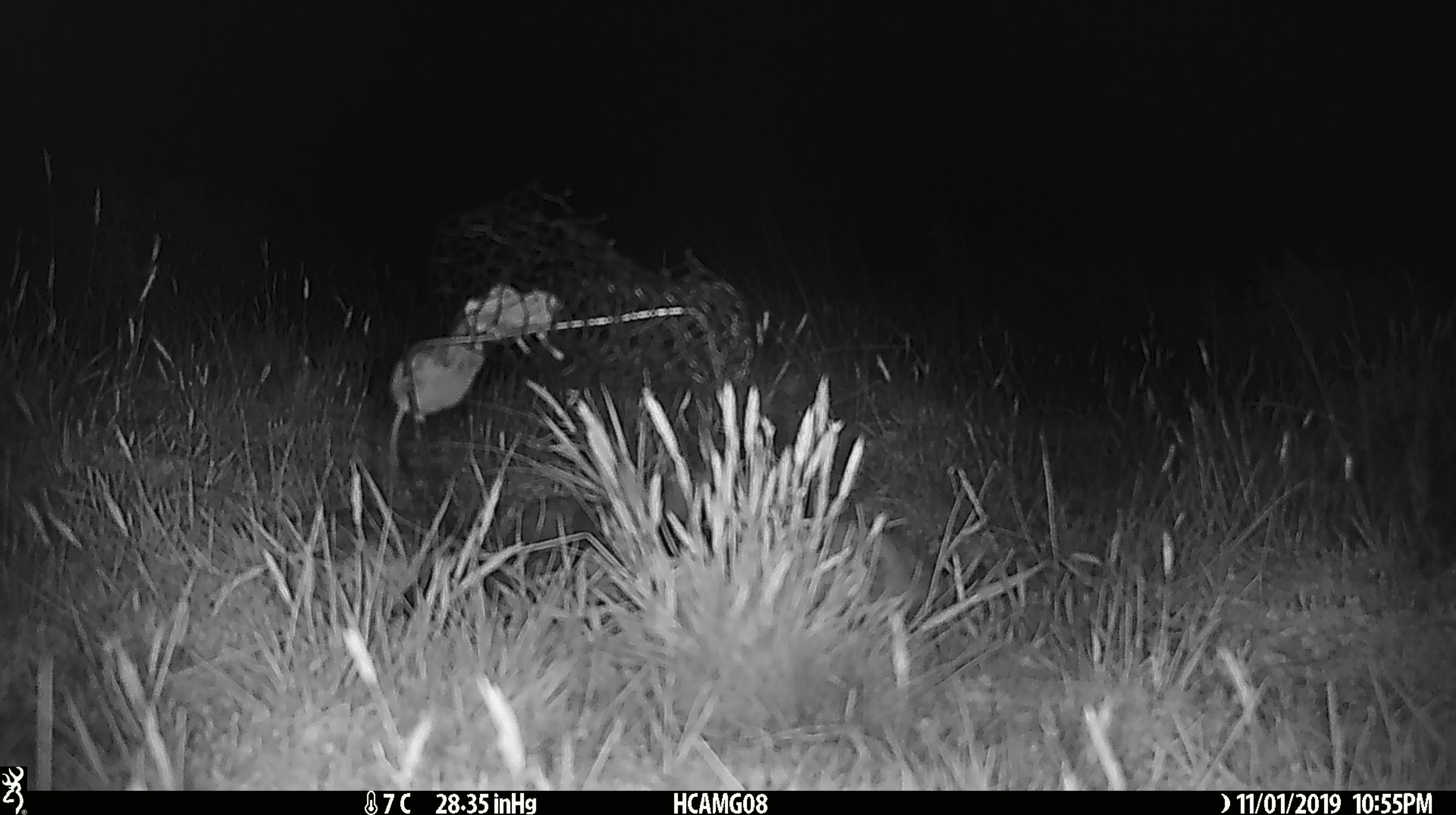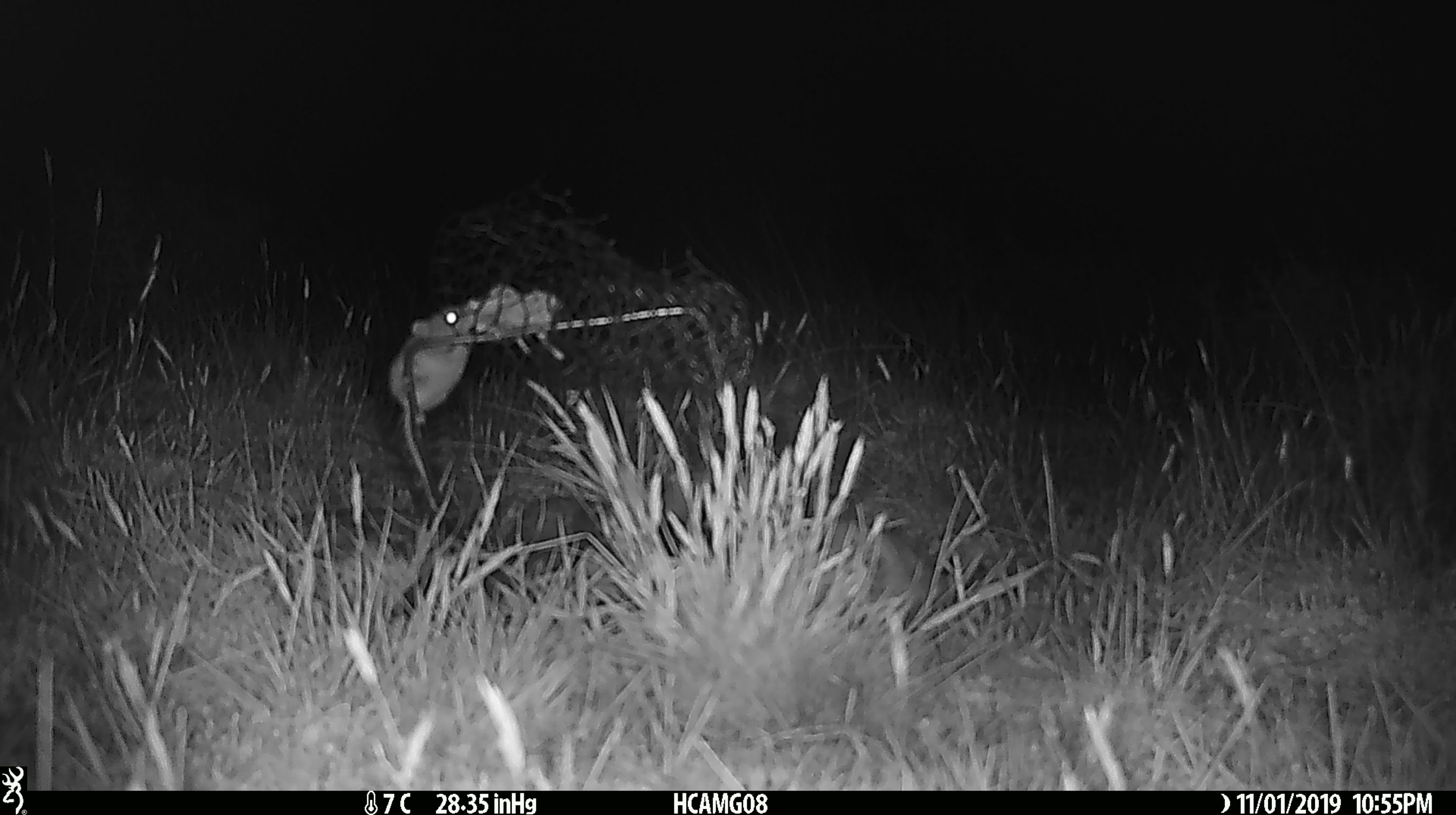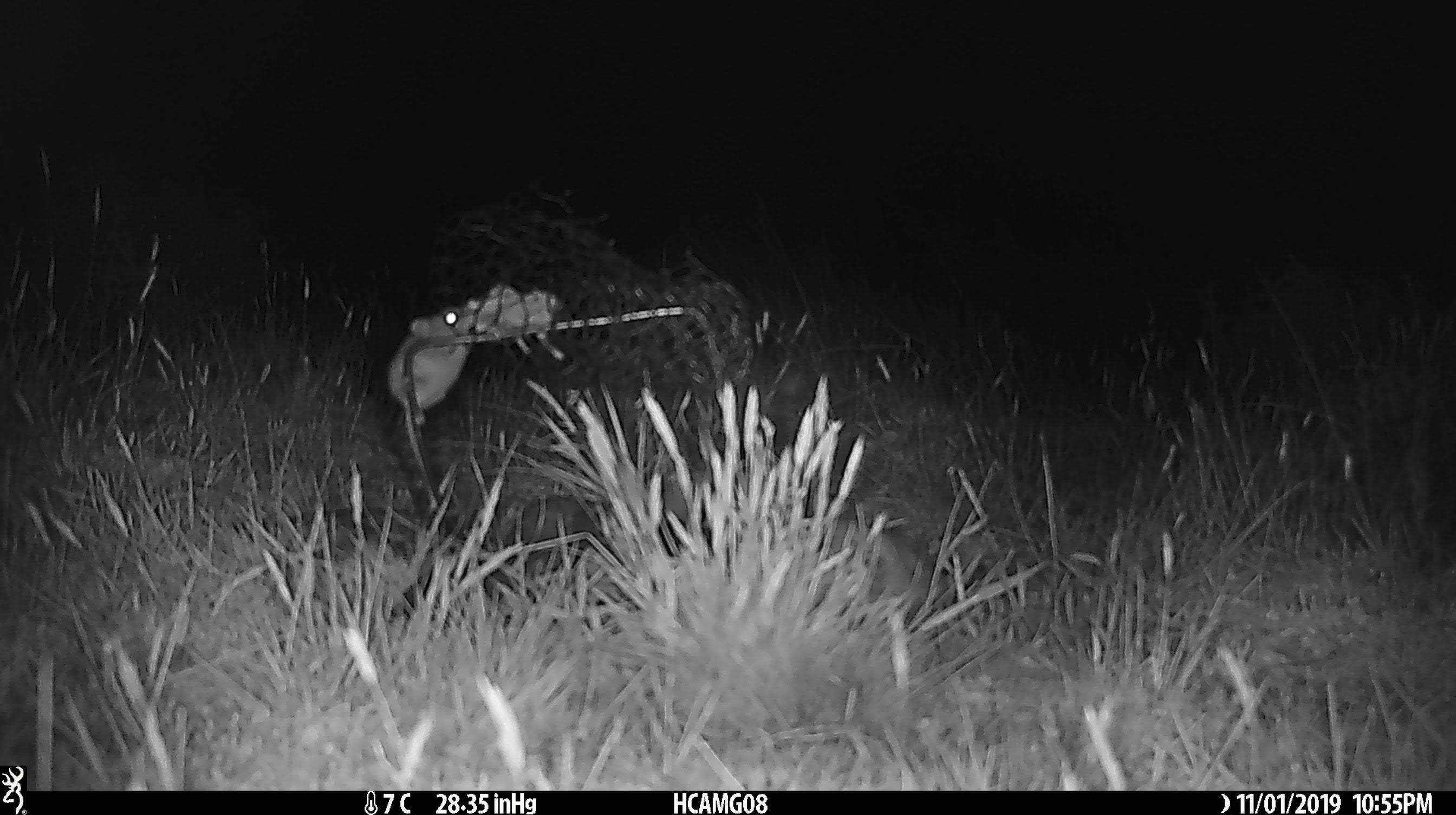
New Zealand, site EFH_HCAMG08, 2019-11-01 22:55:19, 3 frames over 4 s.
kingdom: Animalia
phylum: Chordata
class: Mammalia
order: Rodentia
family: Muridae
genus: Mus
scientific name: Mus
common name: mouse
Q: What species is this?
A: Mouse (Mus).